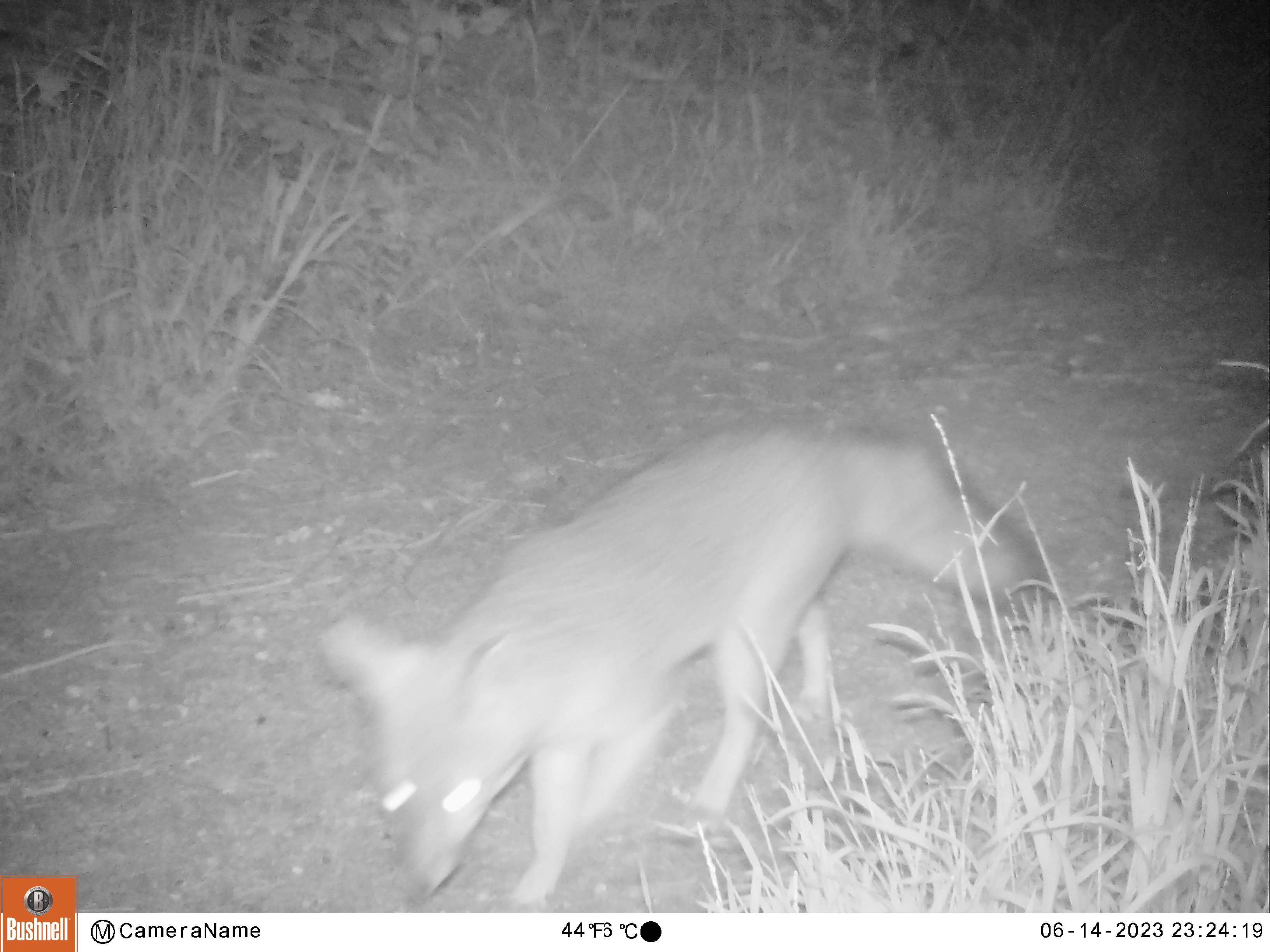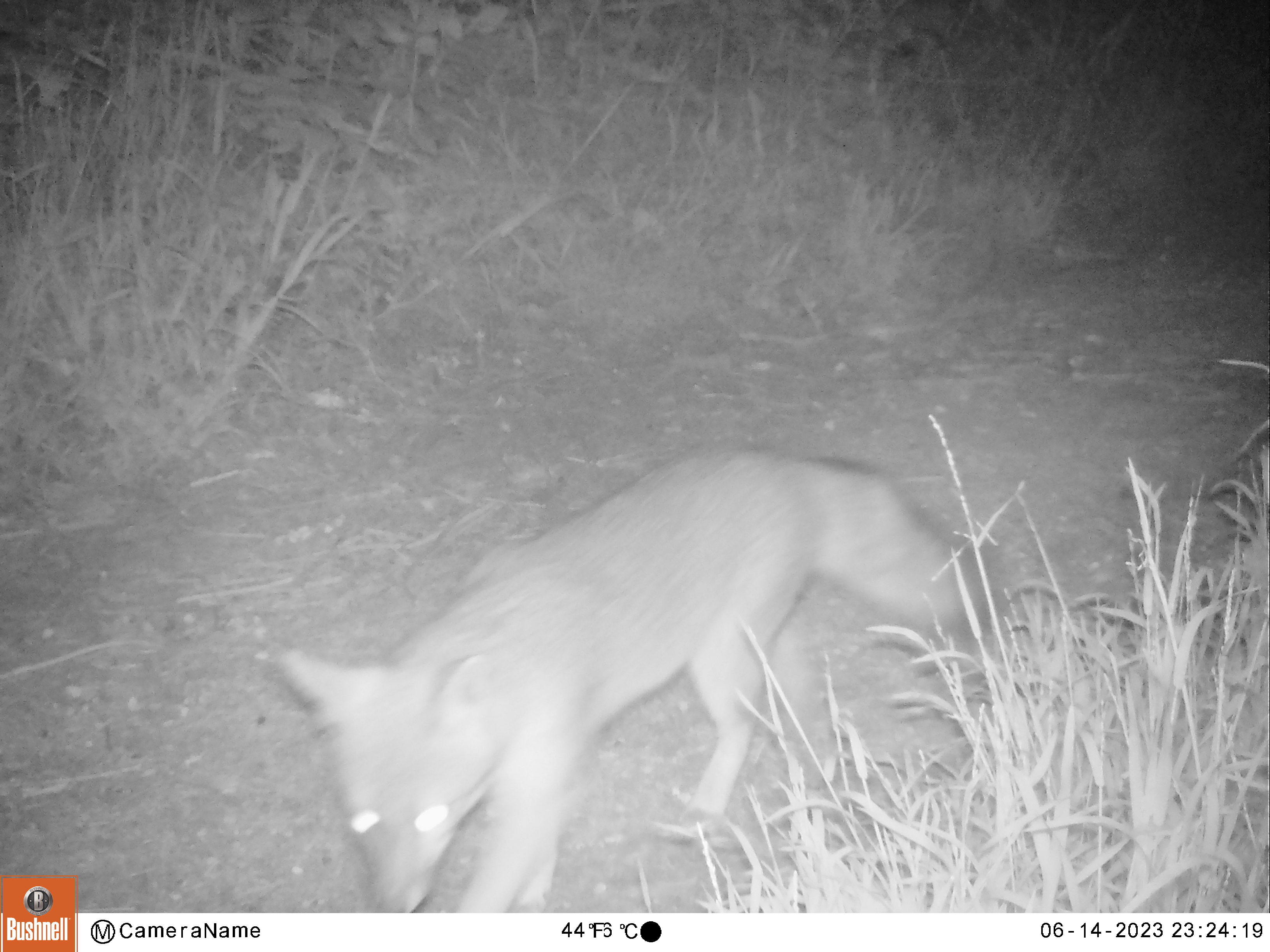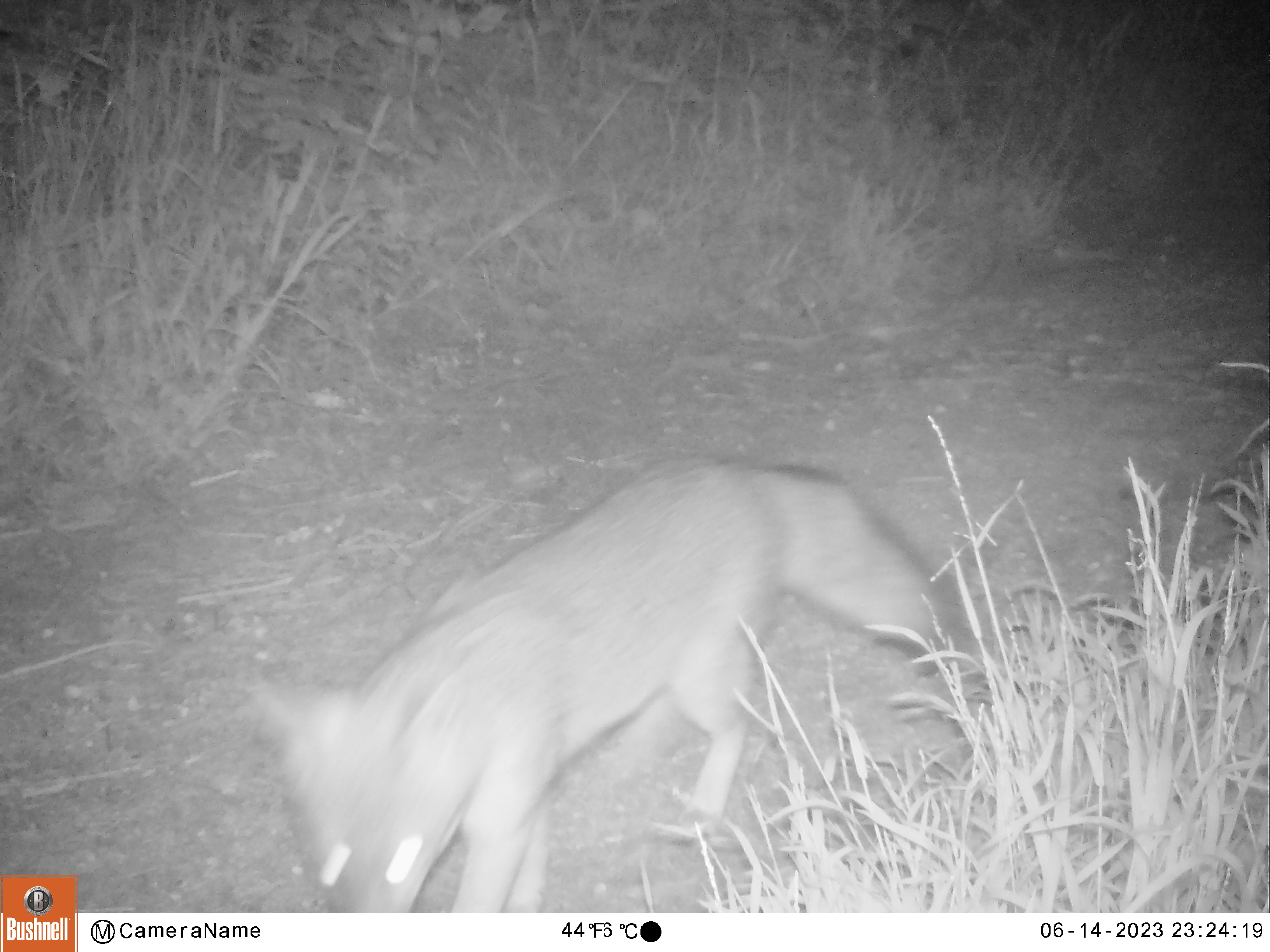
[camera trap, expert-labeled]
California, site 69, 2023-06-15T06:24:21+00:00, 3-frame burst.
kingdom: Animalia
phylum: Chordata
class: Mammalia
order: Carnivora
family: Canidae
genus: Urocyon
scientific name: Urocyon cinereoargenteus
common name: gray fox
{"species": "gray fox (Urocyon cinereoargenteus)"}